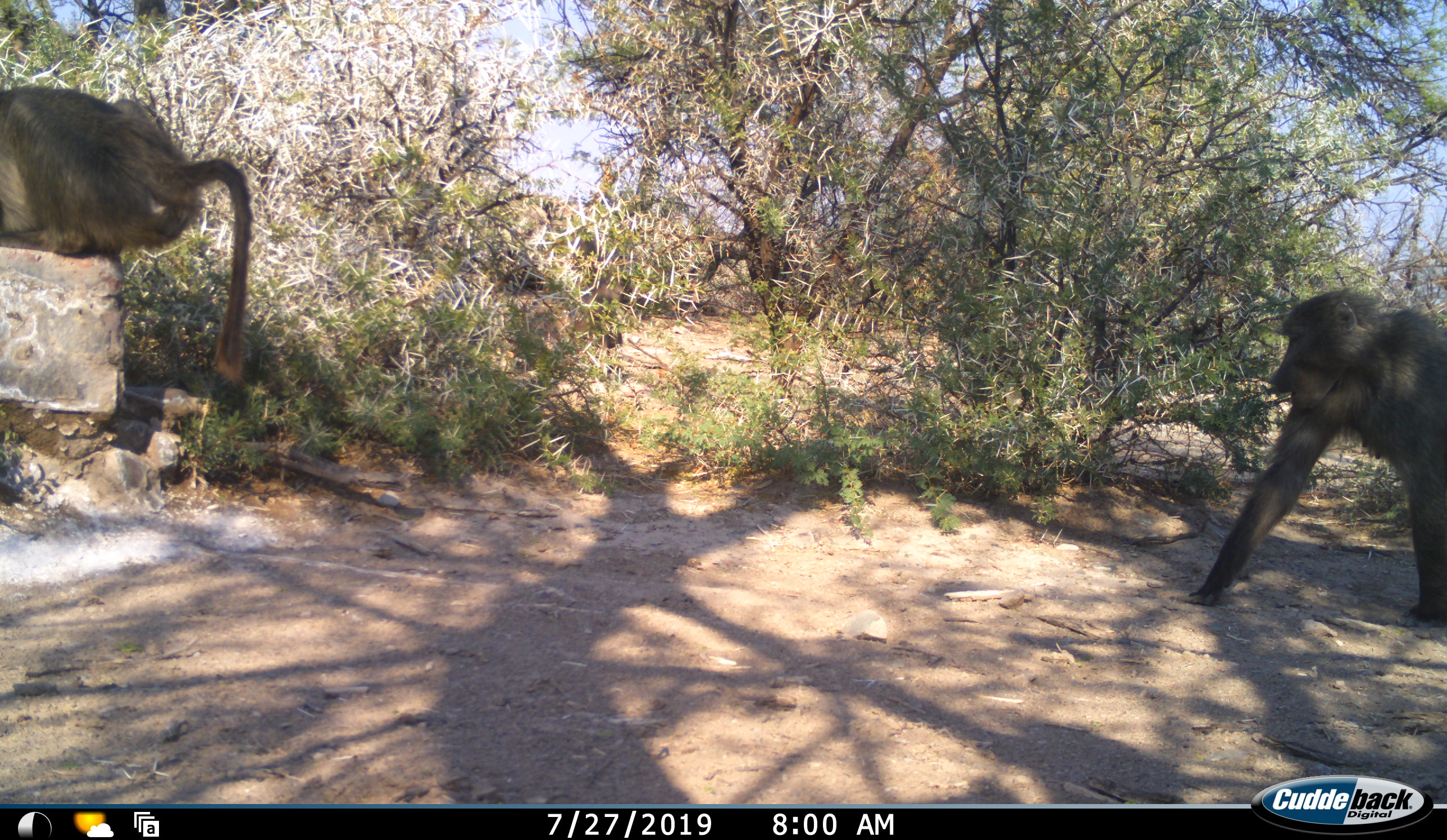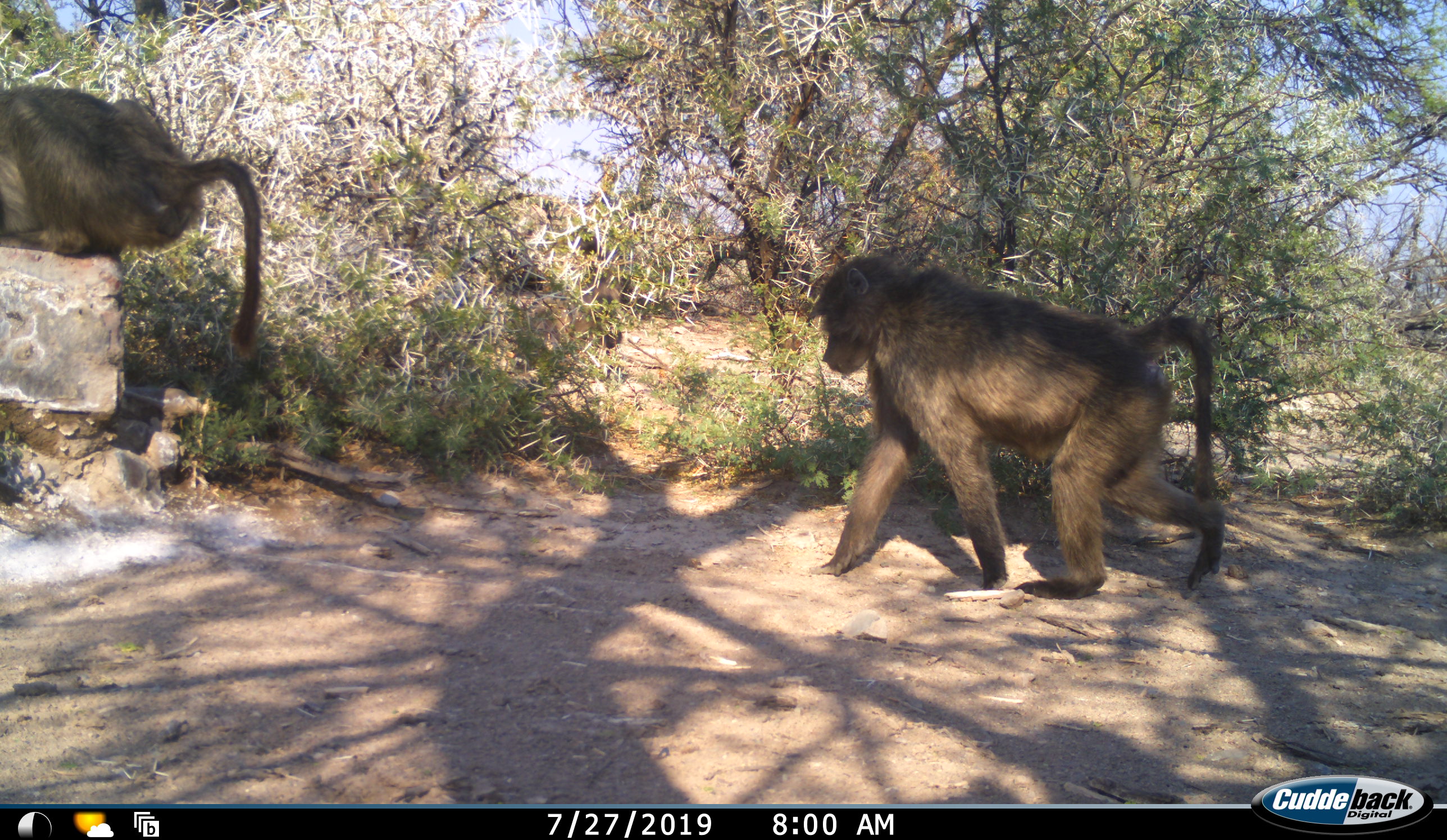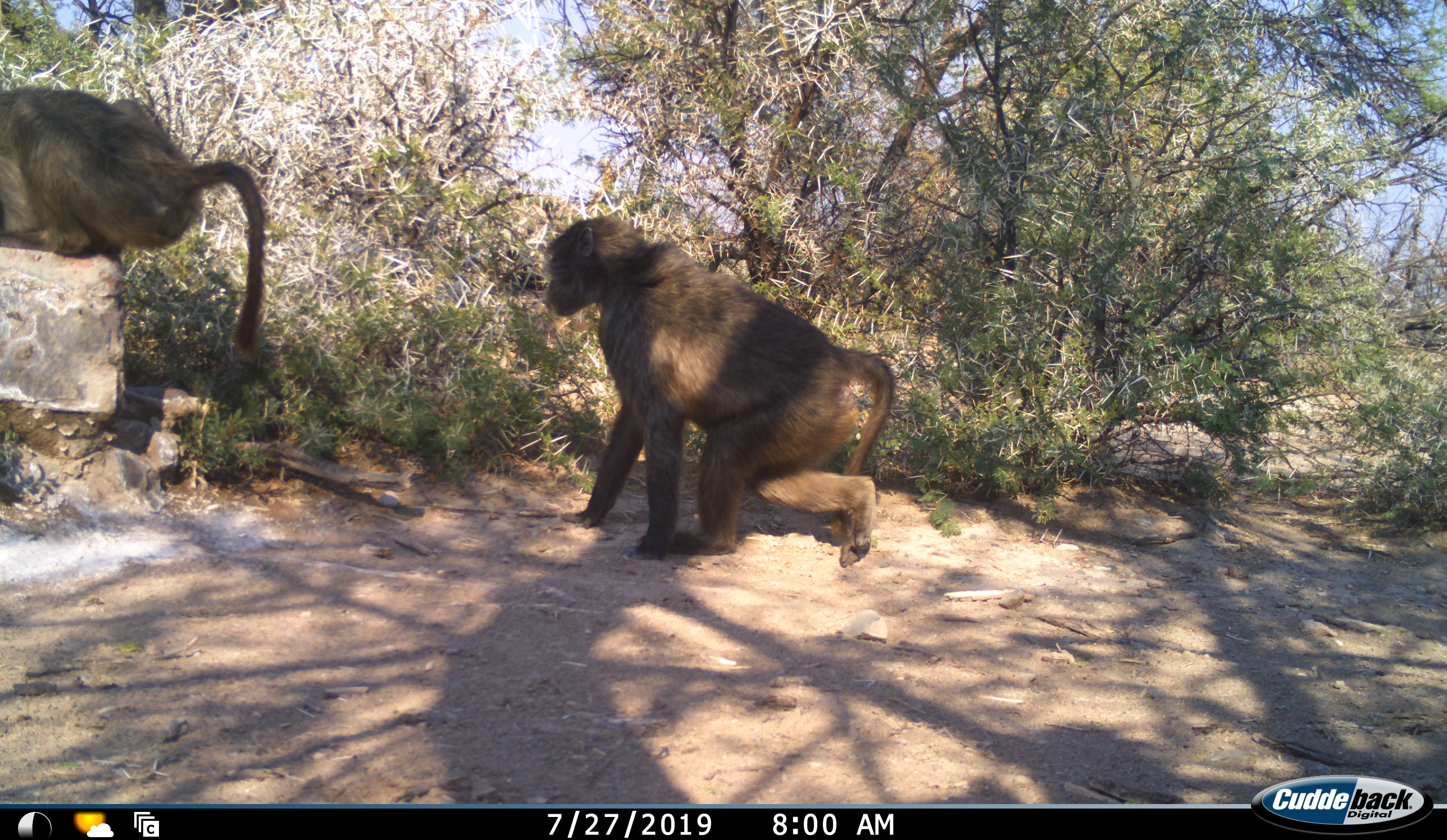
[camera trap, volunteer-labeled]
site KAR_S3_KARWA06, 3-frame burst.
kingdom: Animalia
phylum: Chordata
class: Mammalia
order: Primates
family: Cercopithecidae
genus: Papio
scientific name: Papio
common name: baboon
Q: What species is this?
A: Baboon (Papio).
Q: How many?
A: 2.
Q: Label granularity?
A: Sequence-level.